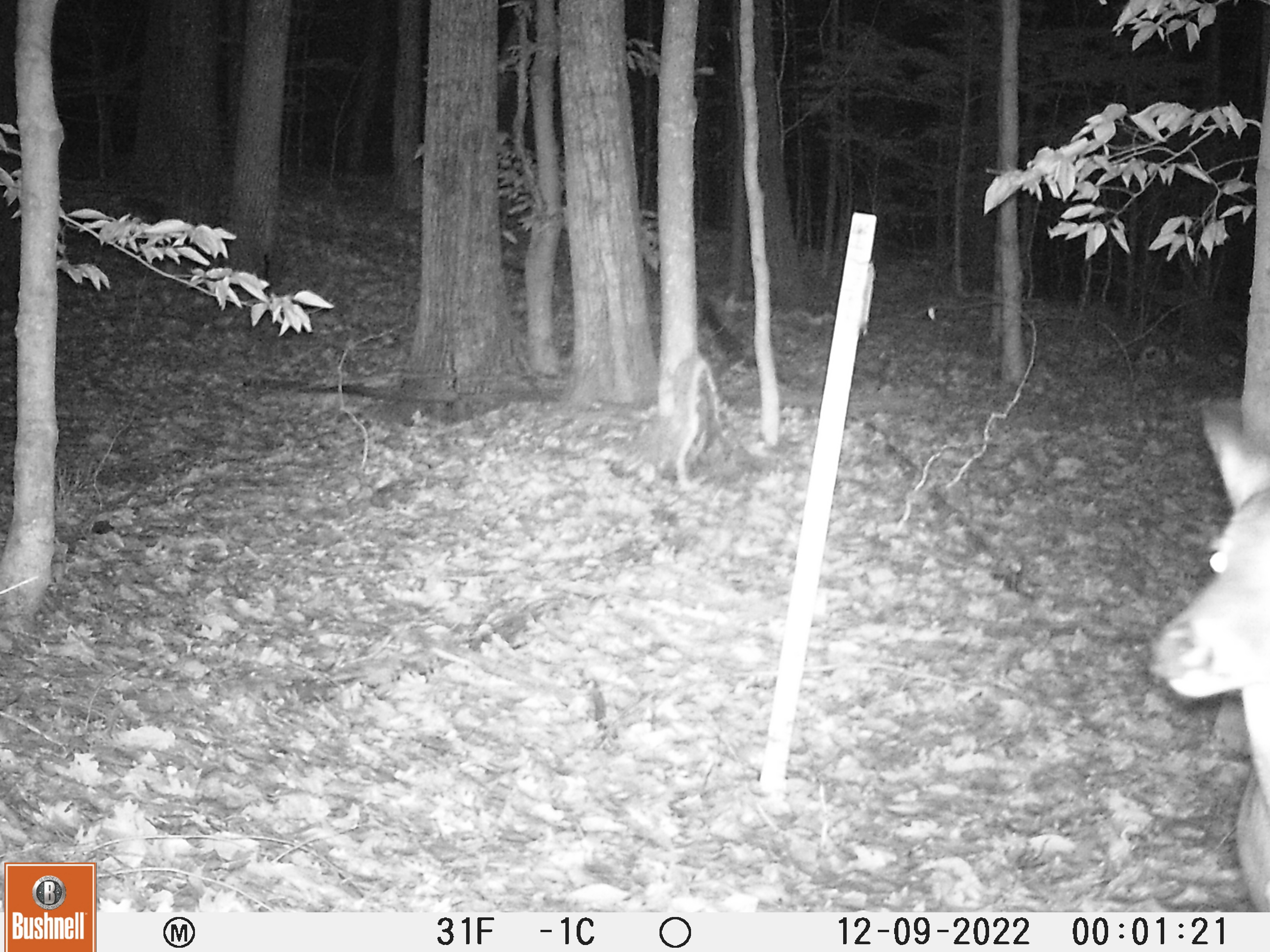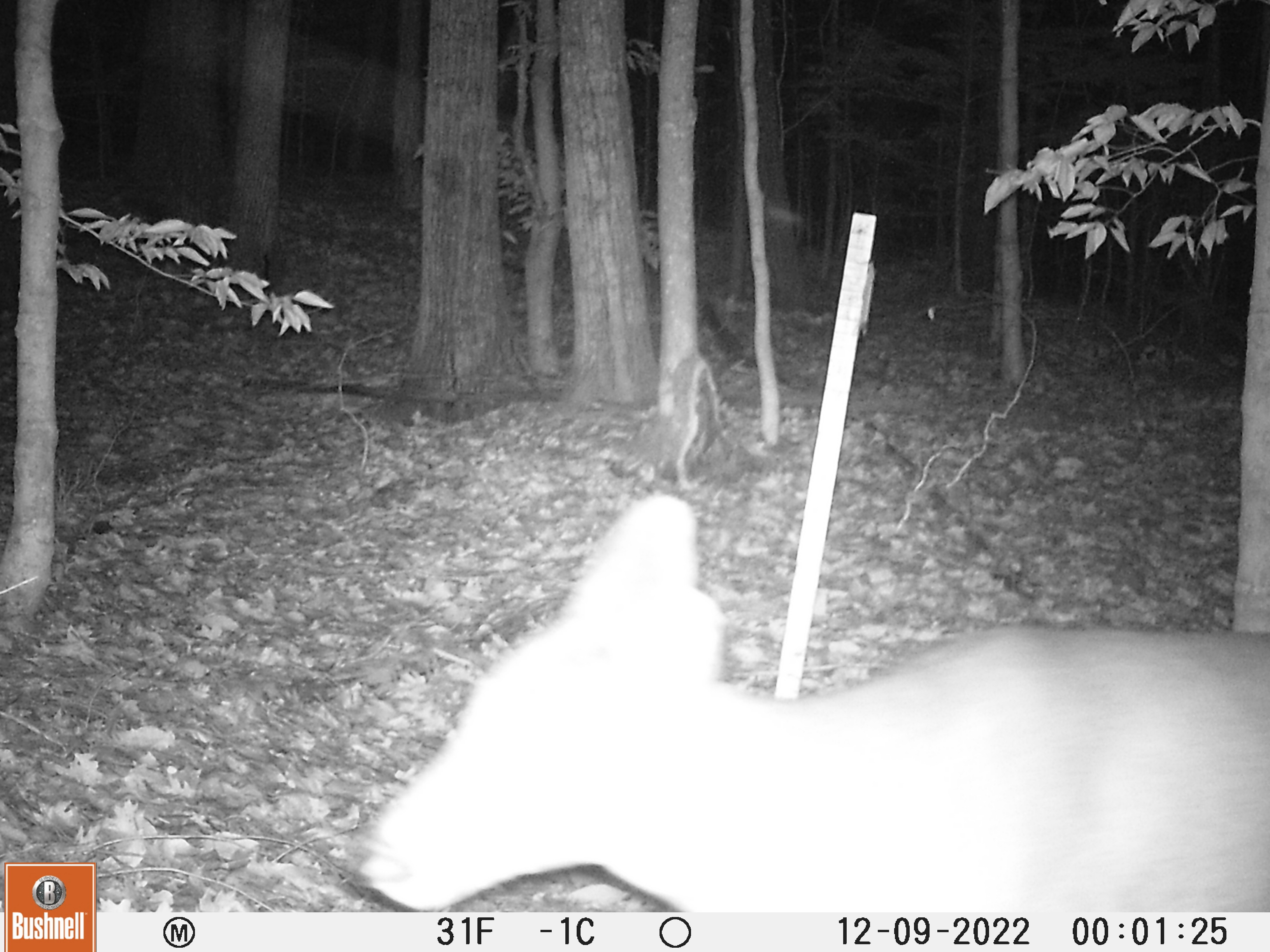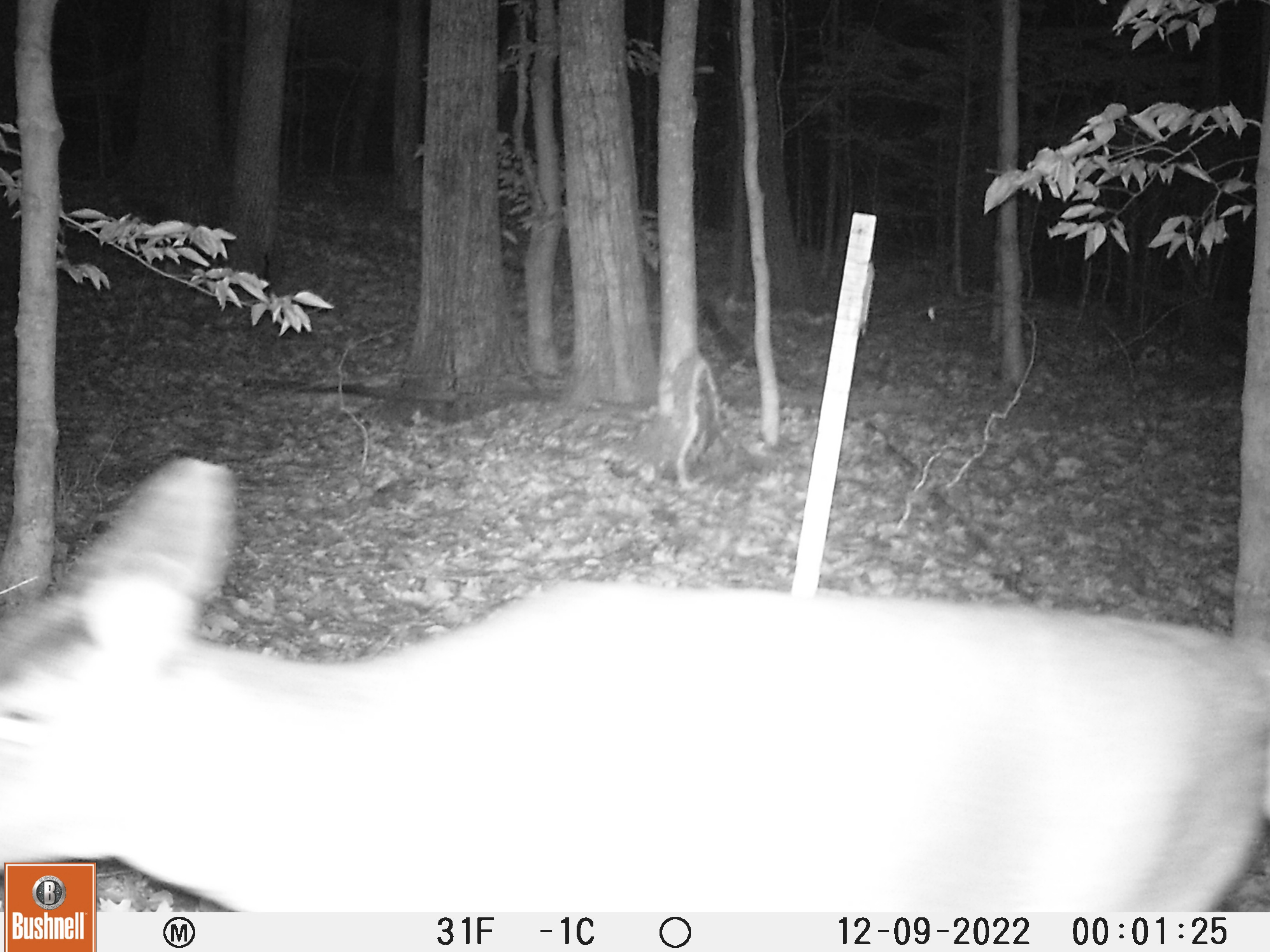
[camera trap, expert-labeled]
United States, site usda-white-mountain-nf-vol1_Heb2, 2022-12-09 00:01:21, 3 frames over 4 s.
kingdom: Animalia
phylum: Chordata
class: Mammalia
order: Artiodactyla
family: Cervidae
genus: Odocoileus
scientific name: Odocoileus virginianus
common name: white-tailed deer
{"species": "white-tailed deer (Odocoileus virginianus)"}